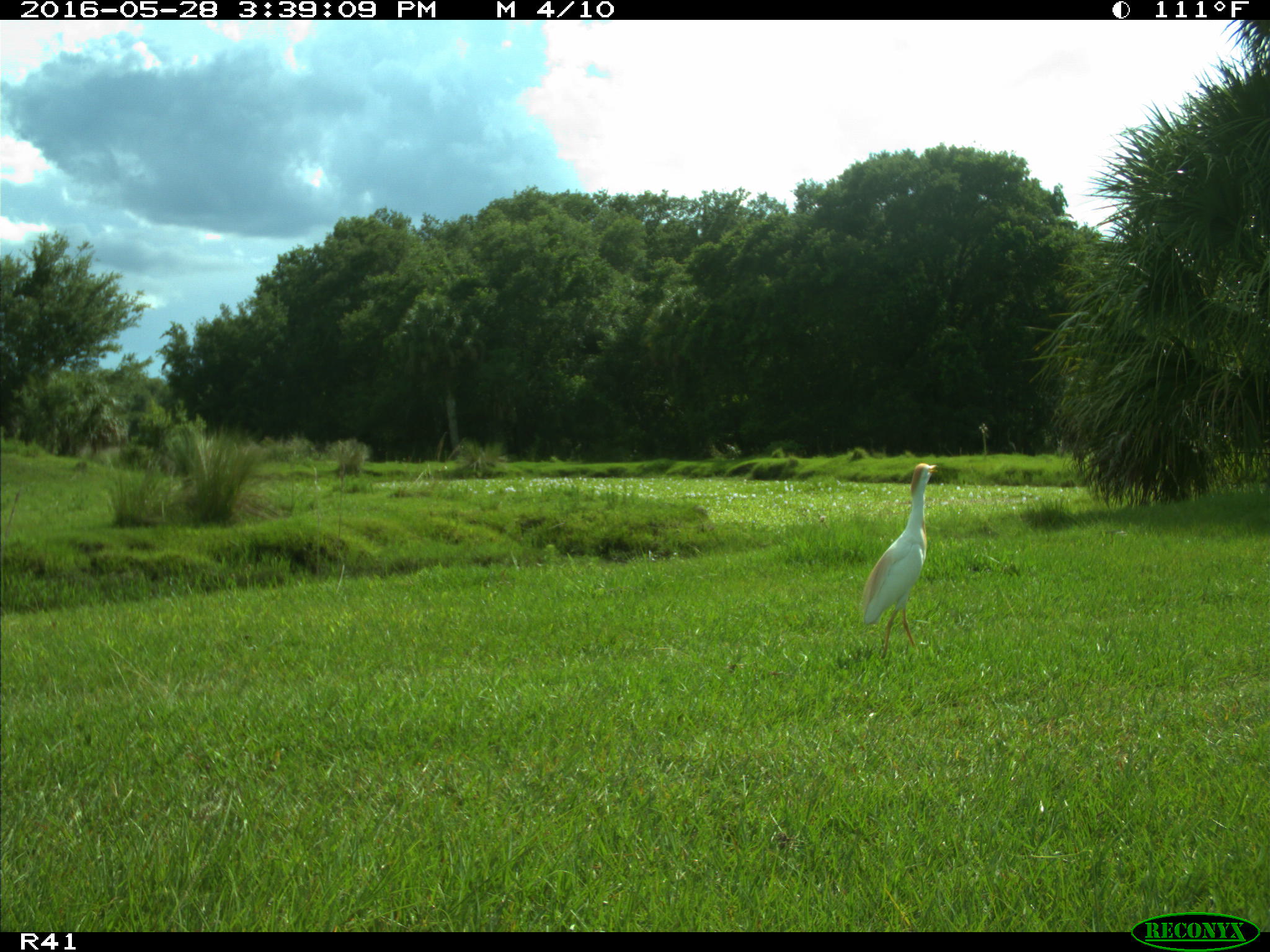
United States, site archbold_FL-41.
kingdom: Animalia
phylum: Chordata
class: Aves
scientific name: Aves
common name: birds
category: unidentified bird